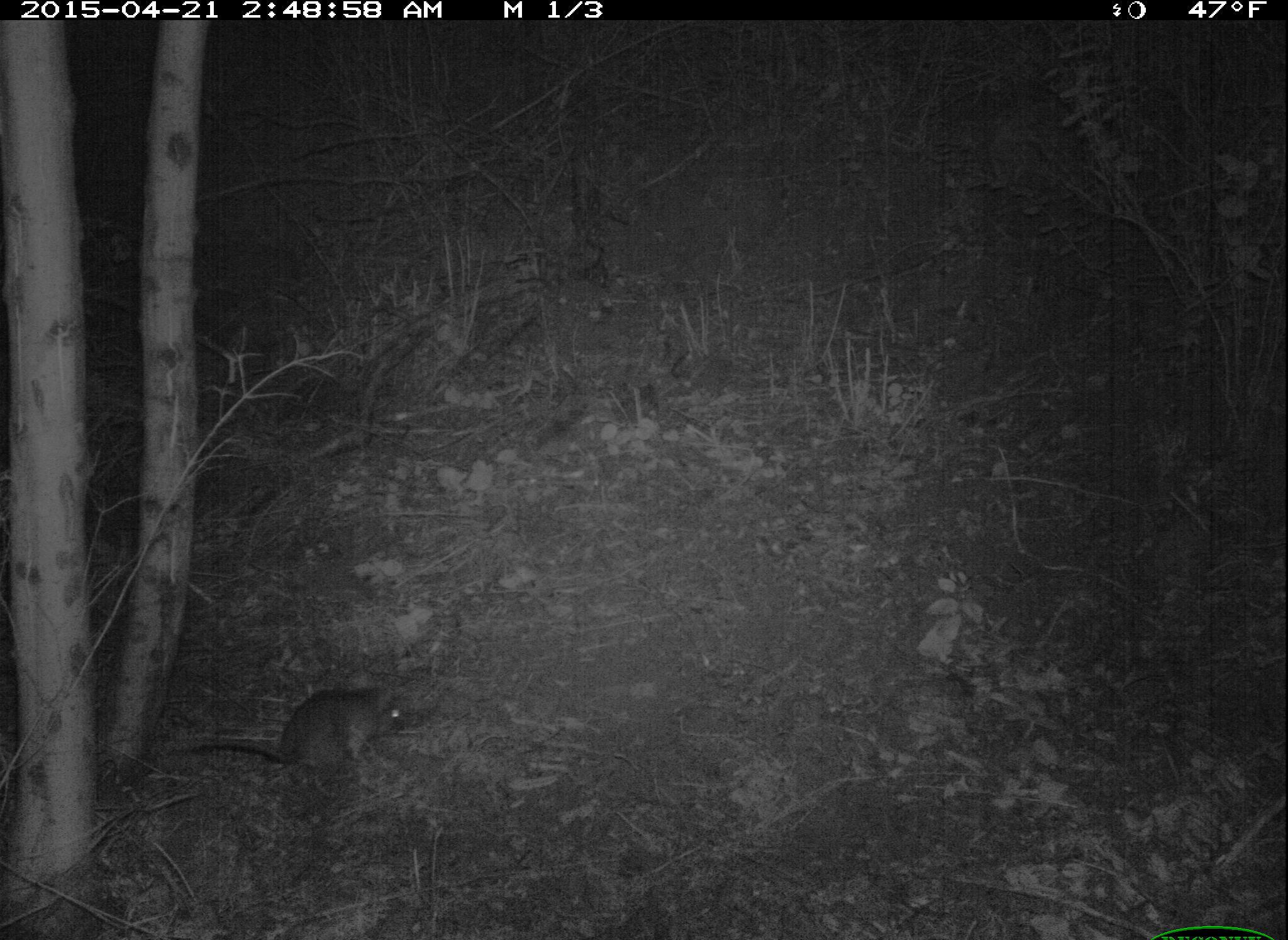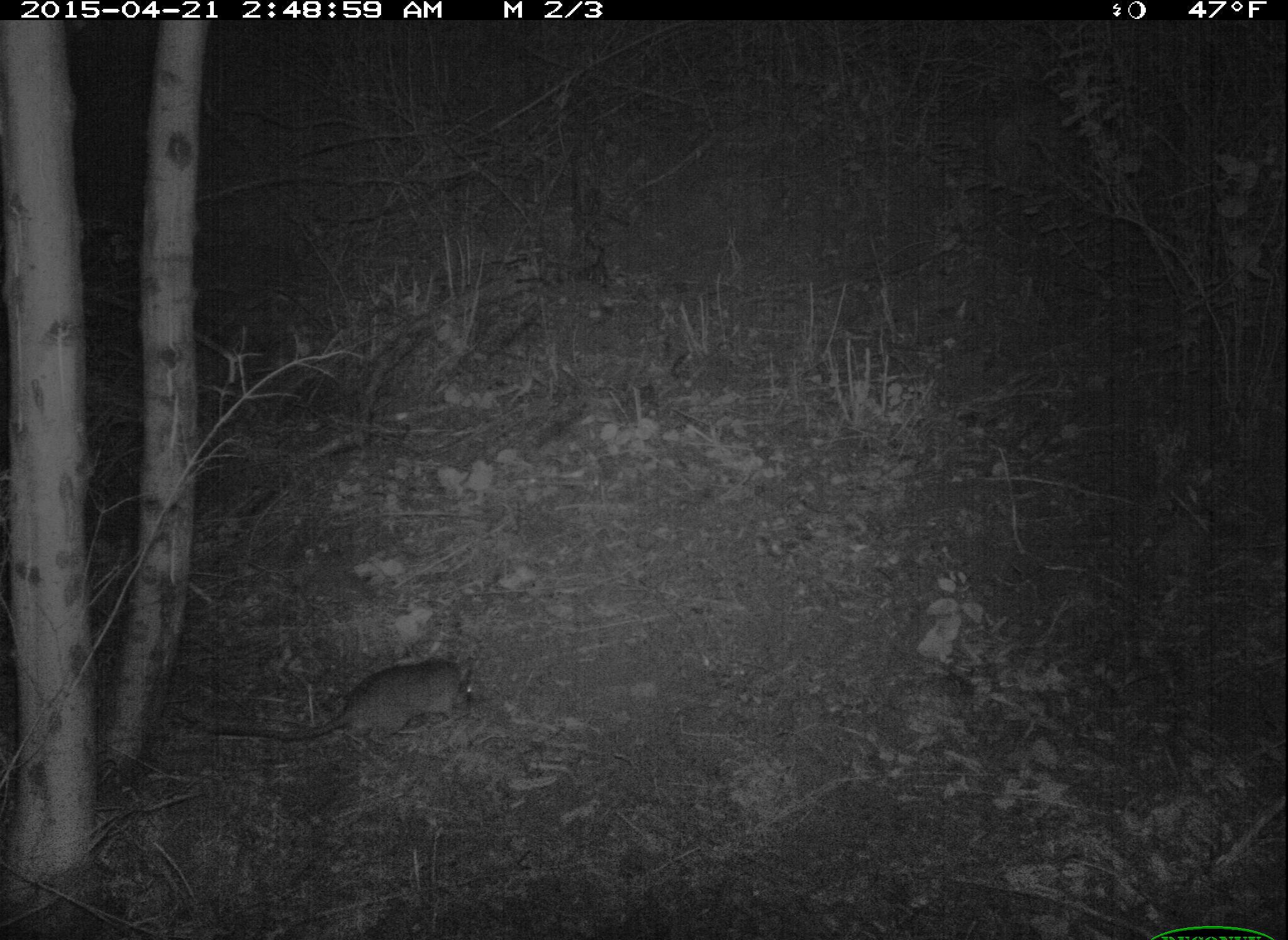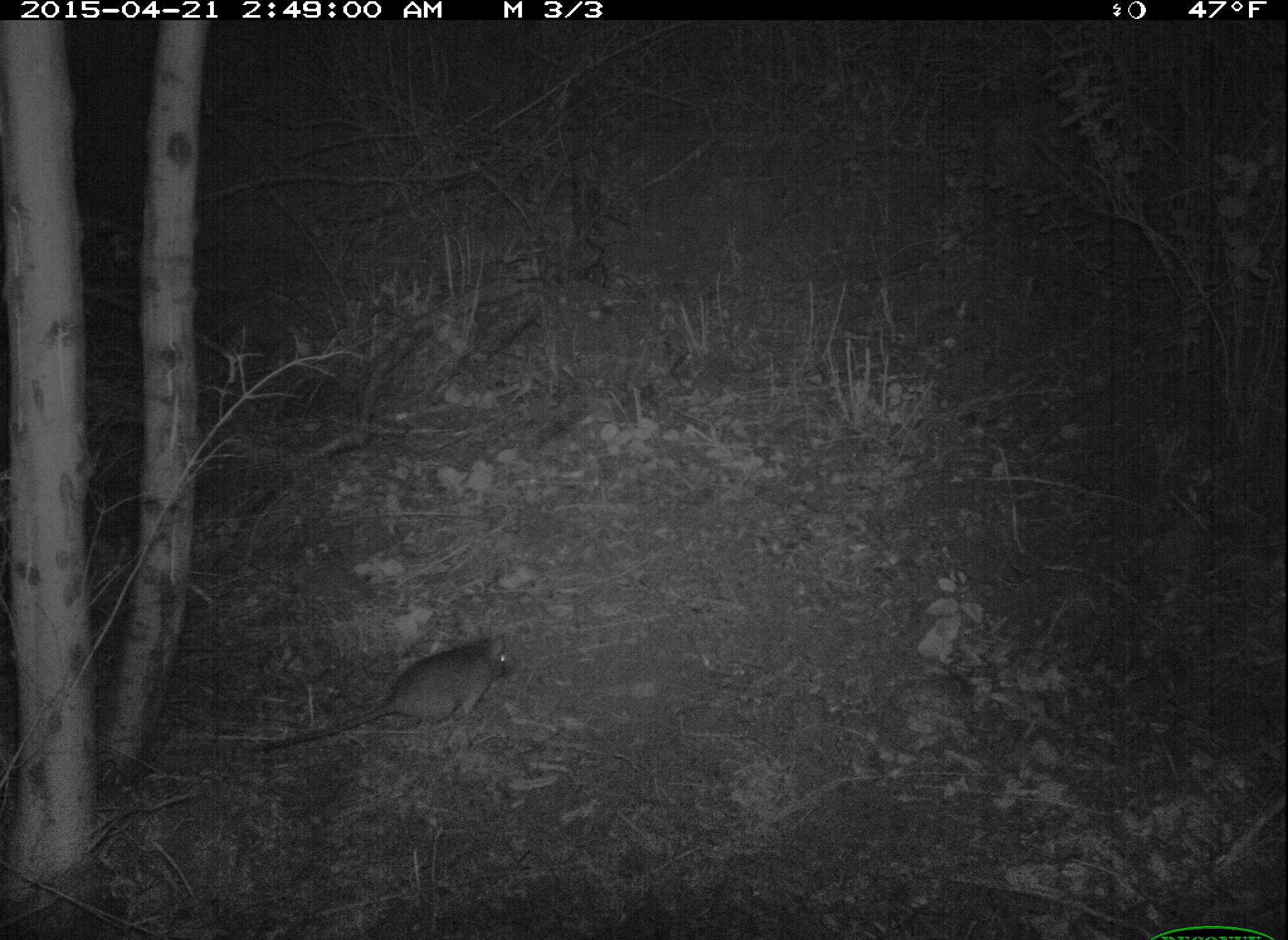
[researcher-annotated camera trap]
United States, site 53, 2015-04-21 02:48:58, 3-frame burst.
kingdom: Animalia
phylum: Chordata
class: Mammalia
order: Rodentia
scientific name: Rodentia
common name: rodent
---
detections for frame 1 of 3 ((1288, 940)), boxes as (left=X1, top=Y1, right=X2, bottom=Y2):
rodent: (left=157, top=688, right=405, bottom=789)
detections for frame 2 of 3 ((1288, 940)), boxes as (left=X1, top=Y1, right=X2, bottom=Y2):
rodent: (left=210, top=654, right=474, bottom=762)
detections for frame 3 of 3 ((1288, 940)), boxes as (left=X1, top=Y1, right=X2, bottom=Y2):
rodent: (left=235, top=630, right=508, bottom=755)